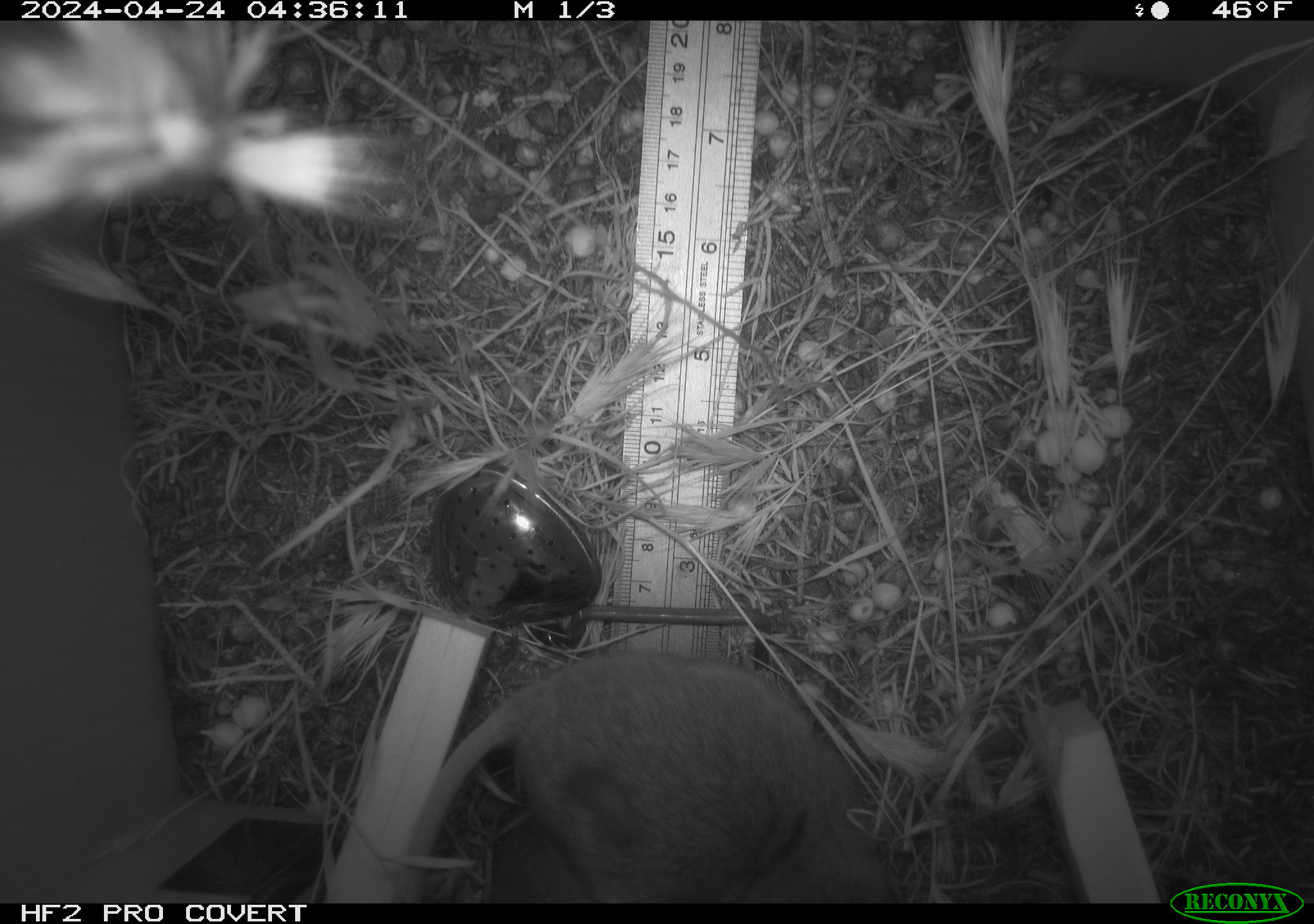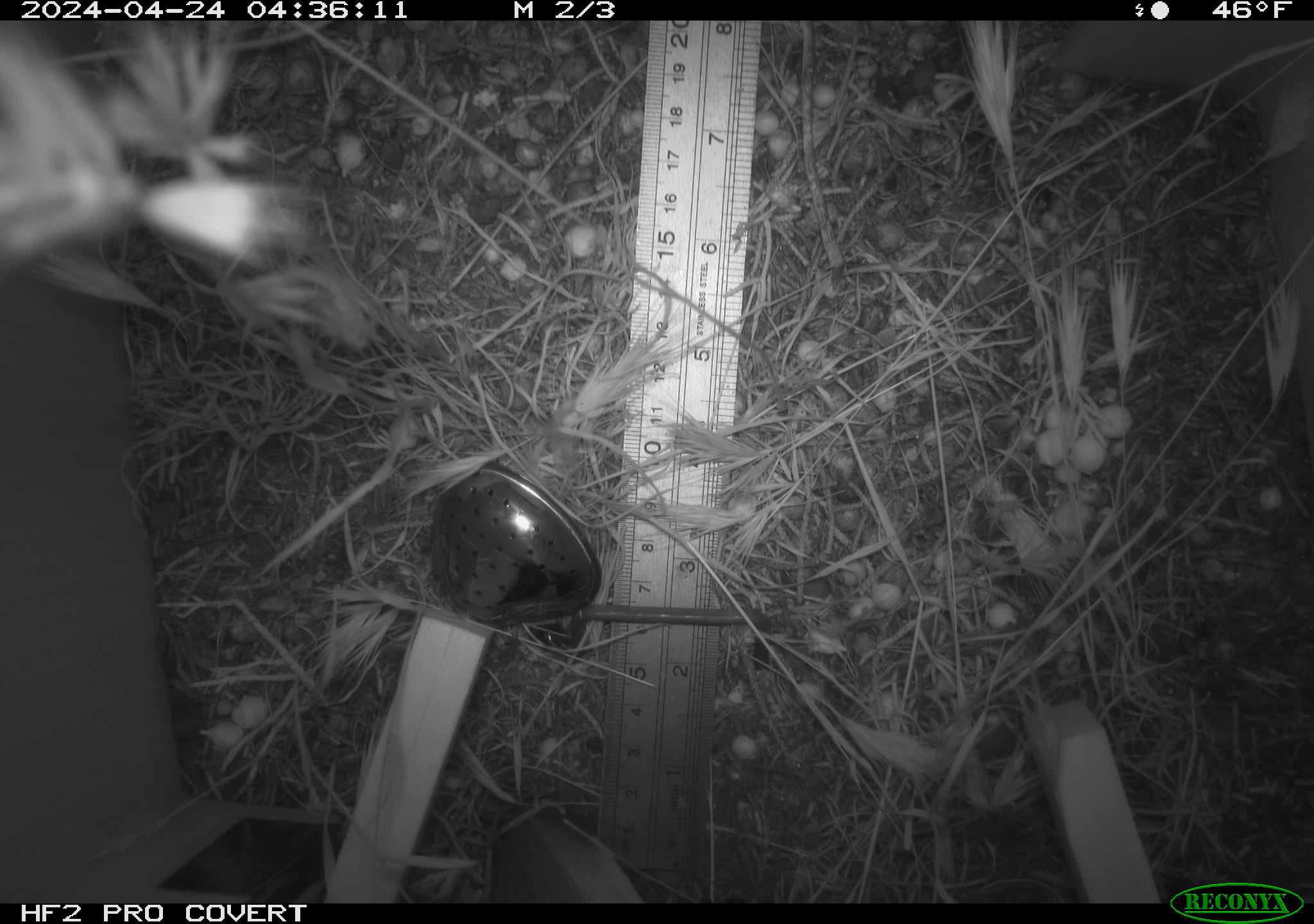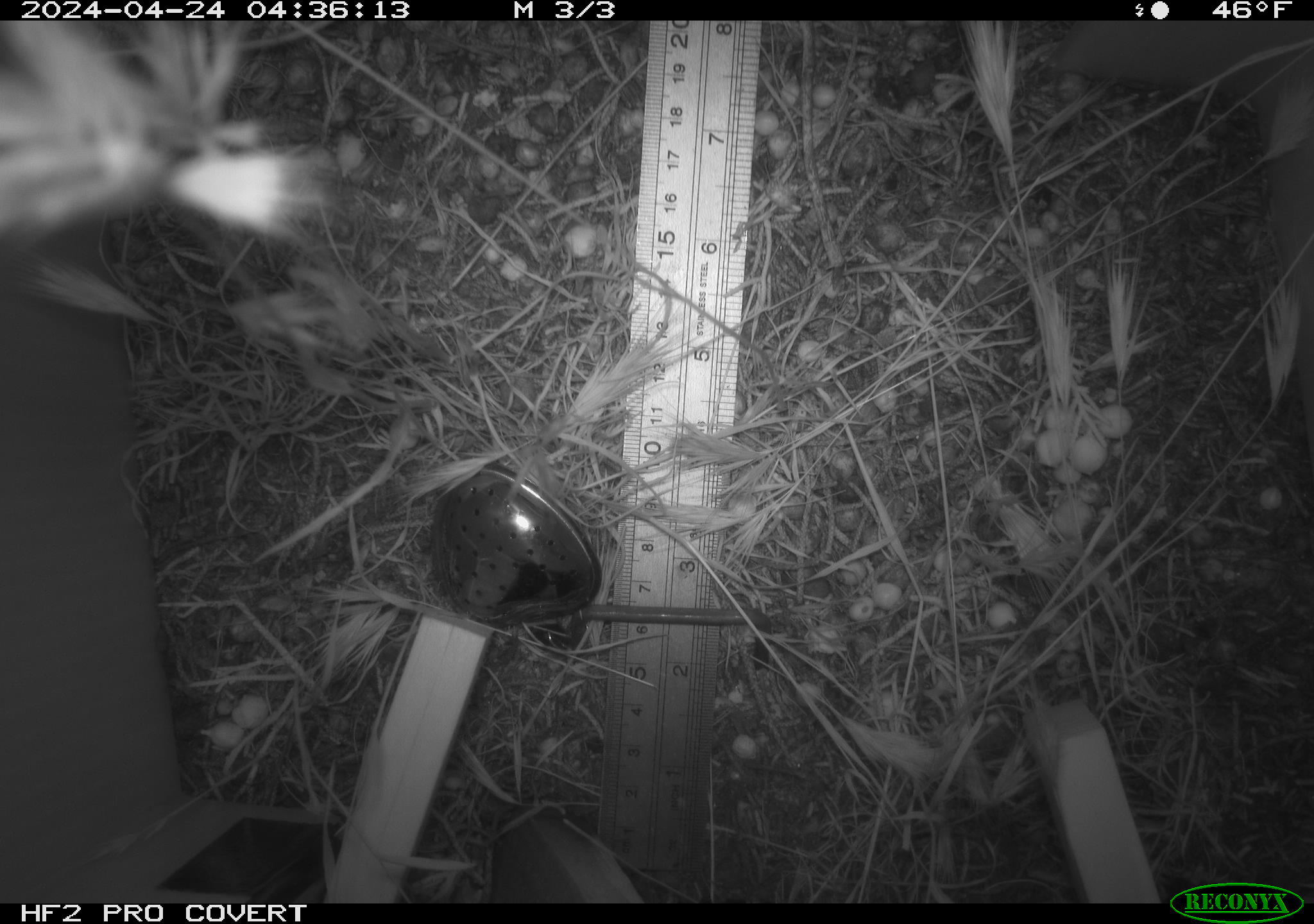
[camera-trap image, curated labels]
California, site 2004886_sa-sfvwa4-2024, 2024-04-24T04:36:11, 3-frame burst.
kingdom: Animalia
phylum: Chordata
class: Mammalia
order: Rodentia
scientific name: Rodentia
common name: mouse species